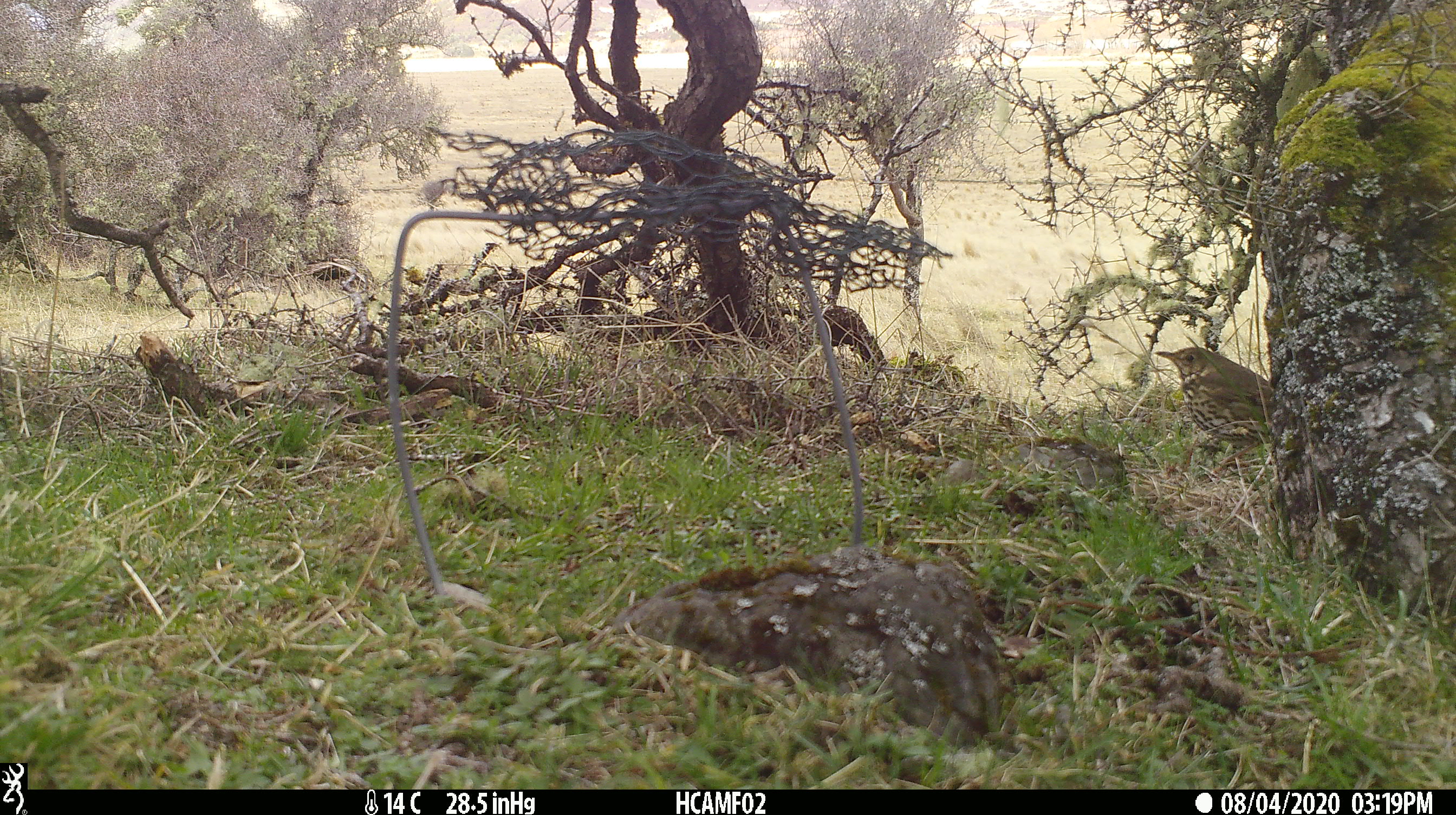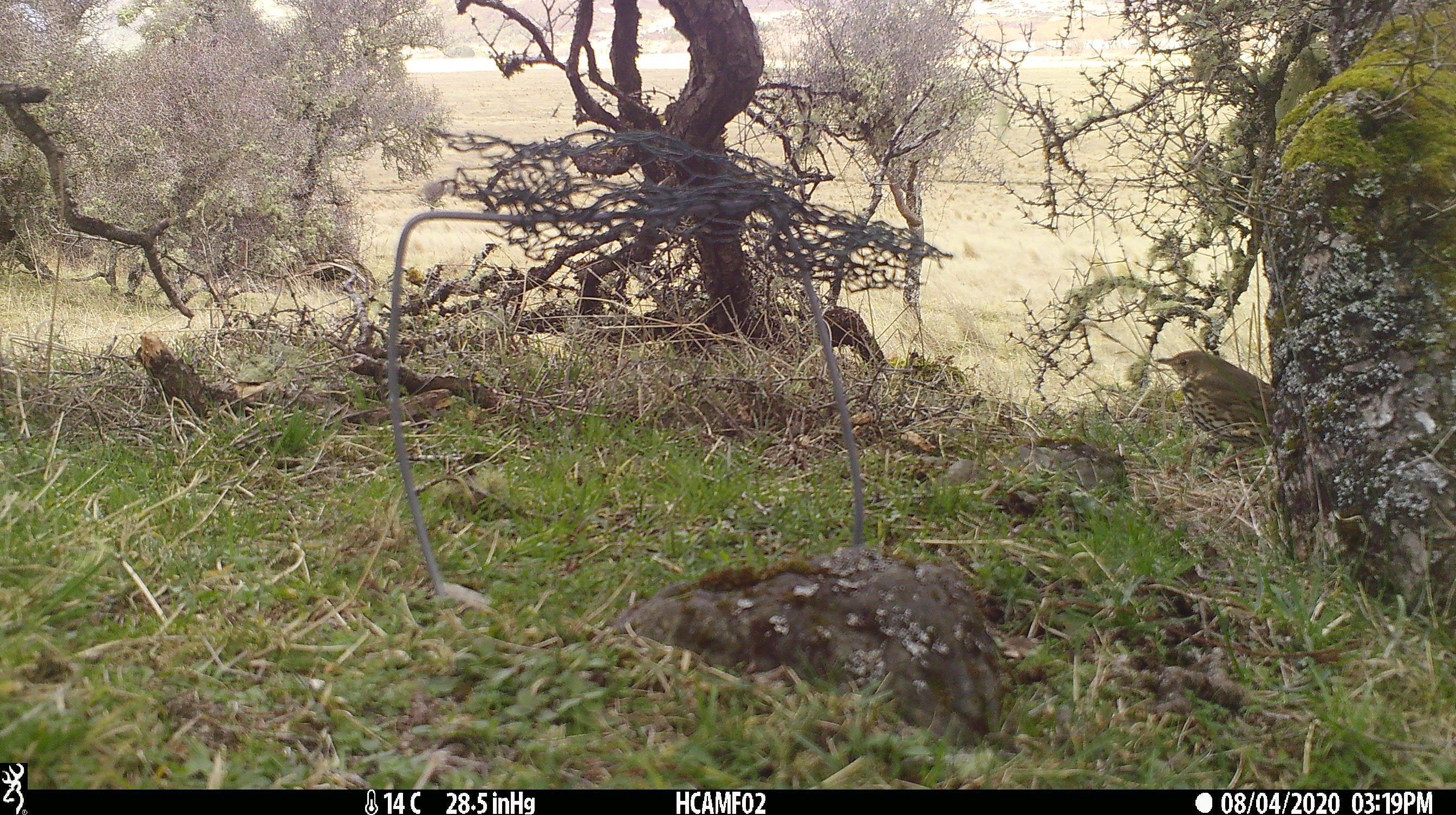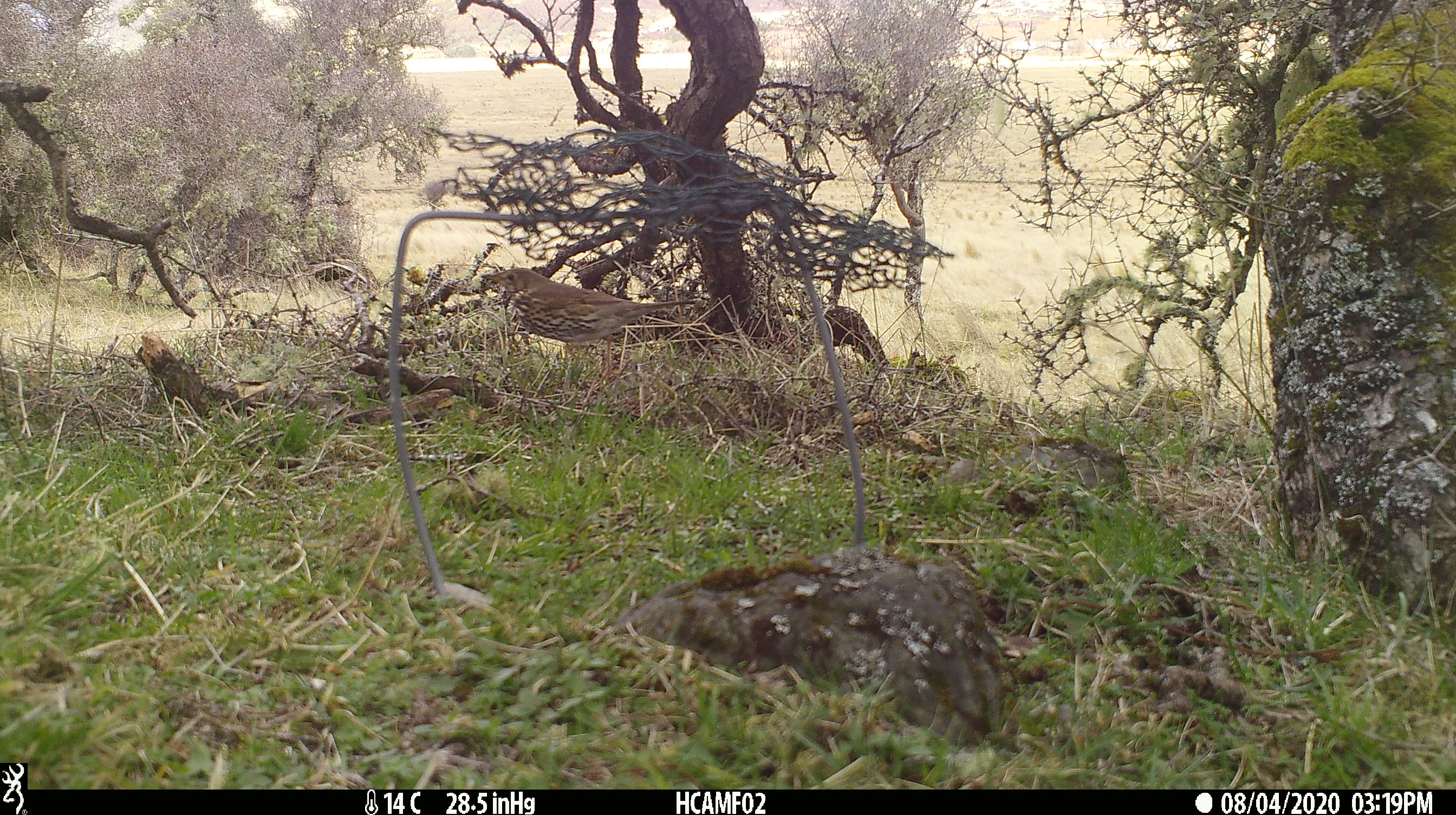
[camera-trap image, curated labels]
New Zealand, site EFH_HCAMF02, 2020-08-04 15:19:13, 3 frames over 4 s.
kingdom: Animalia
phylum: Chordata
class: Aves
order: Passeriformes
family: Turdidae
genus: Turdus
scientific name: Turdus philomelos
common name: song thrush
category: thrush